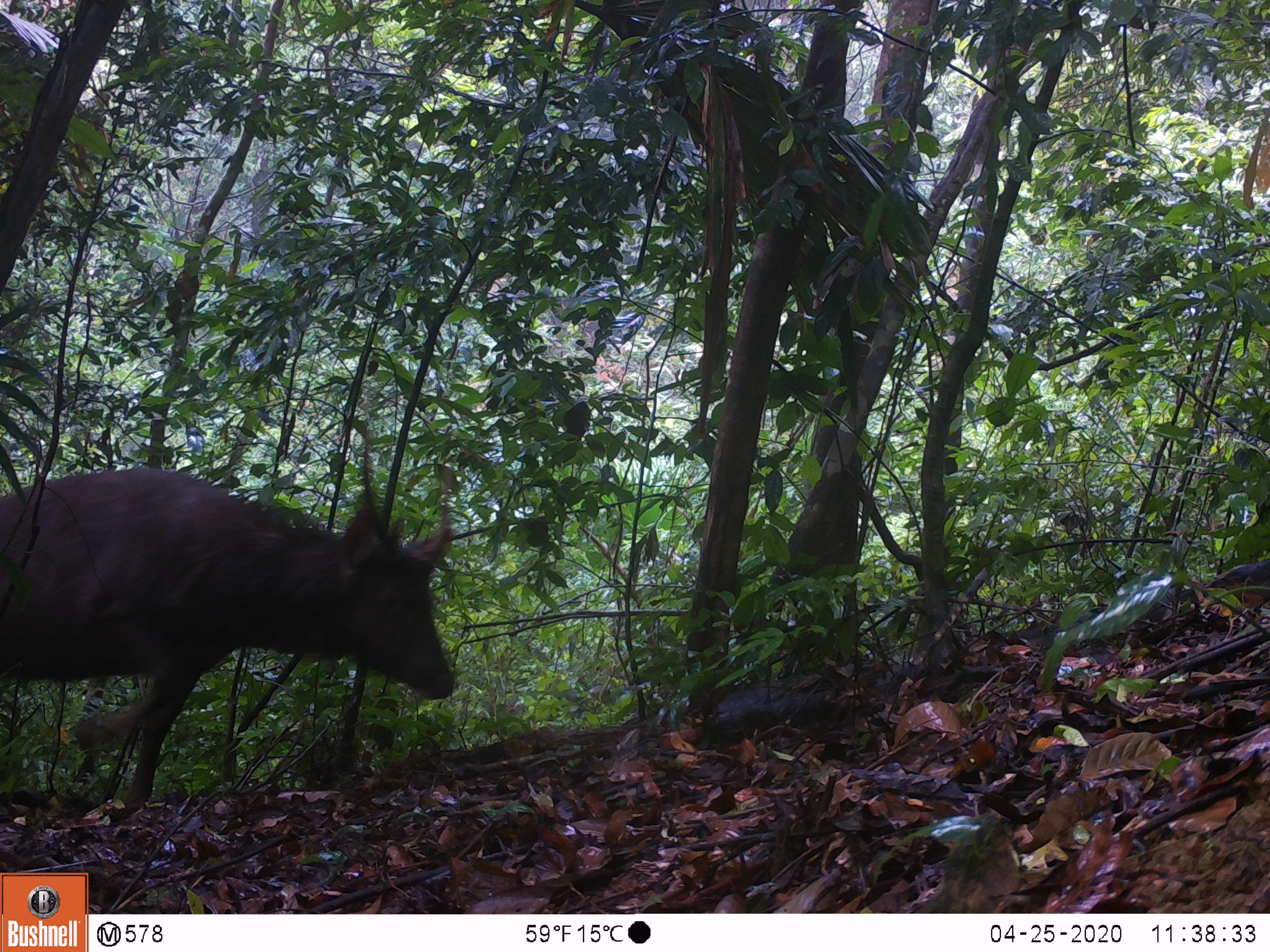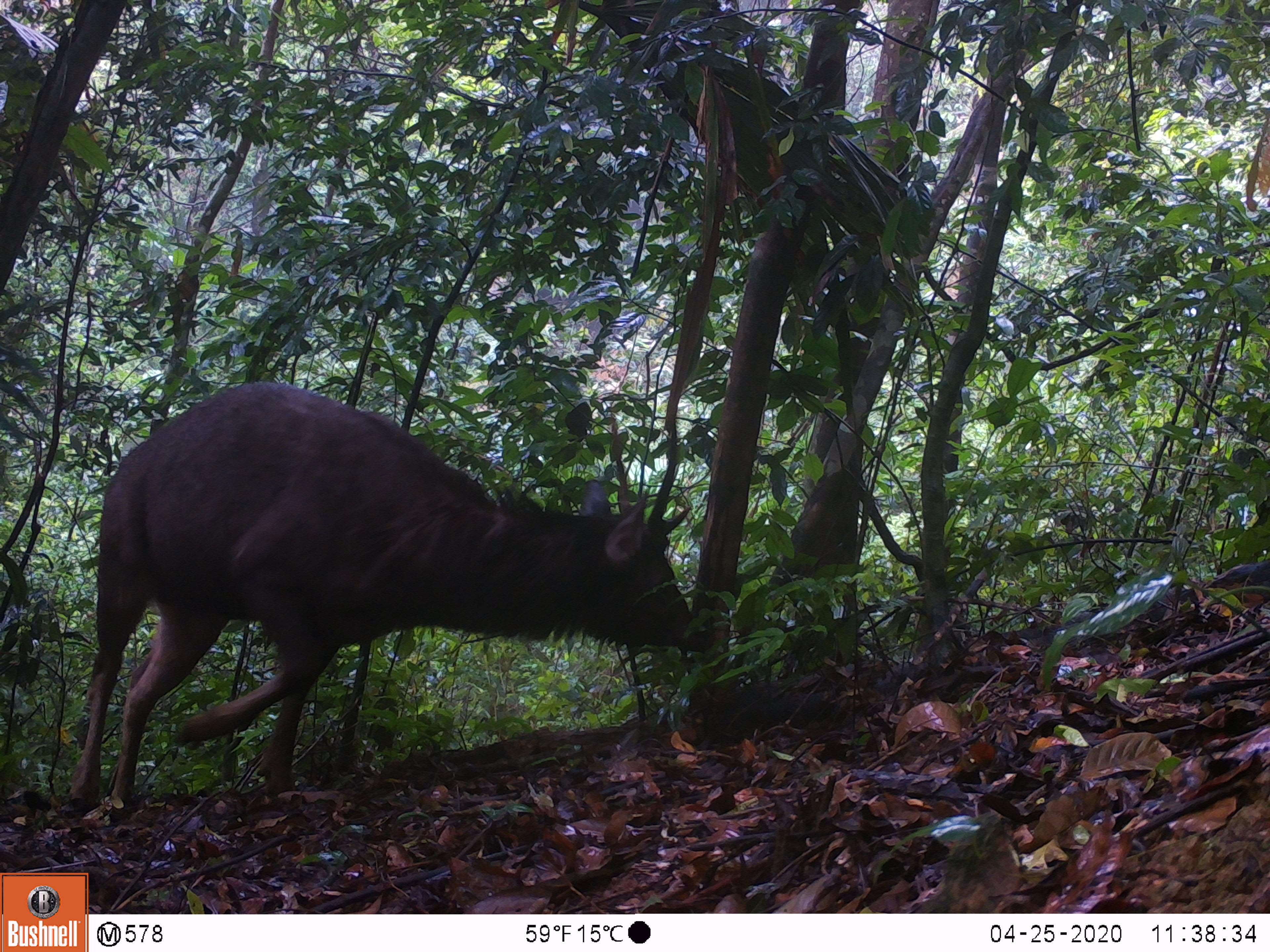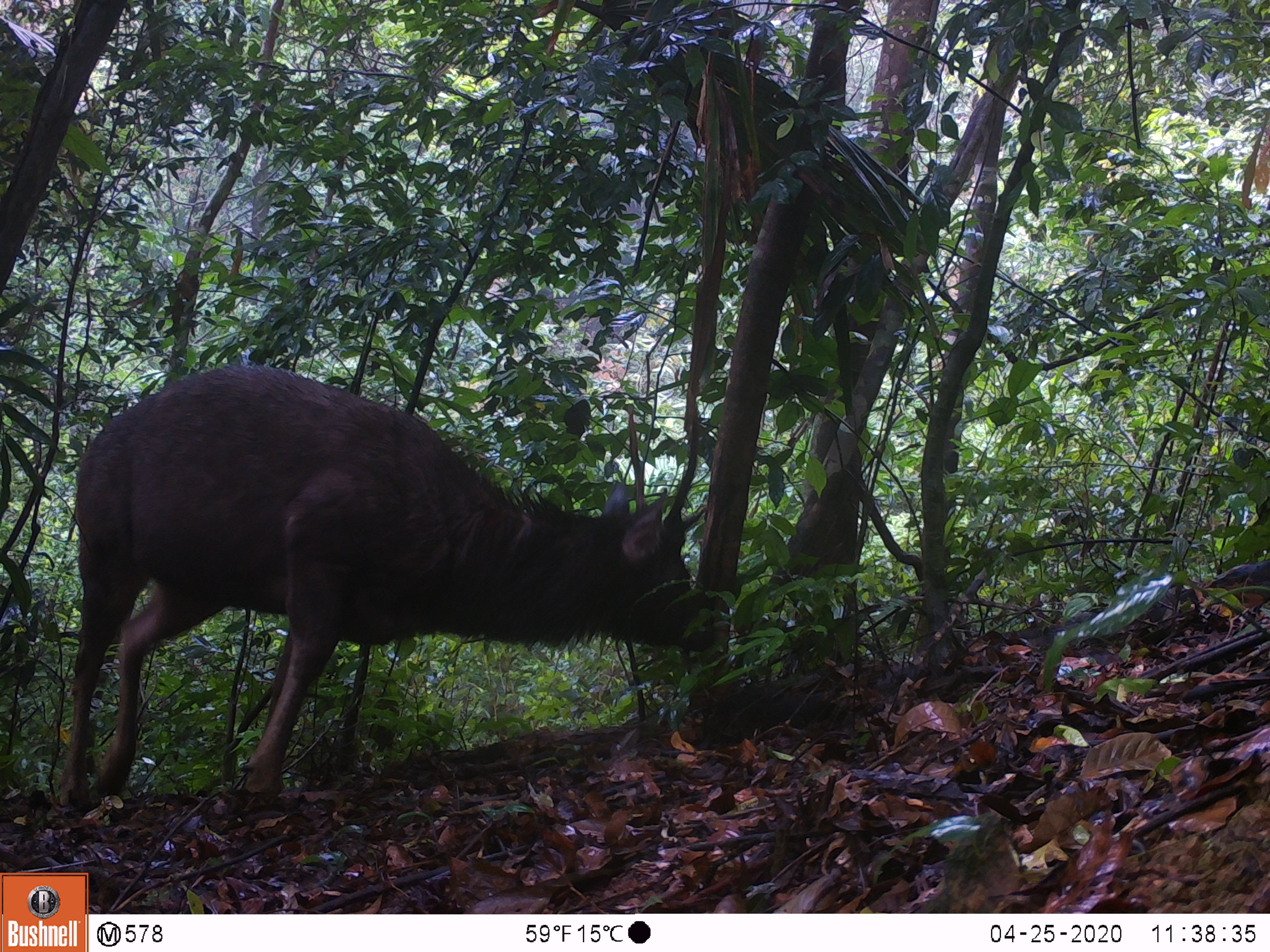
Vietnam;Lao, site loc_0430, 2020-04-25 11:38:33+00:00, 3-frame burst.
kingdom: Animalia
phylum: Chordata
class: Mammalia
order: Artiodactyla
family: Cervidae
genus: Rusa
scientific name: Rusa unicolor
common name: sambar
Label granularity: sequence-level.